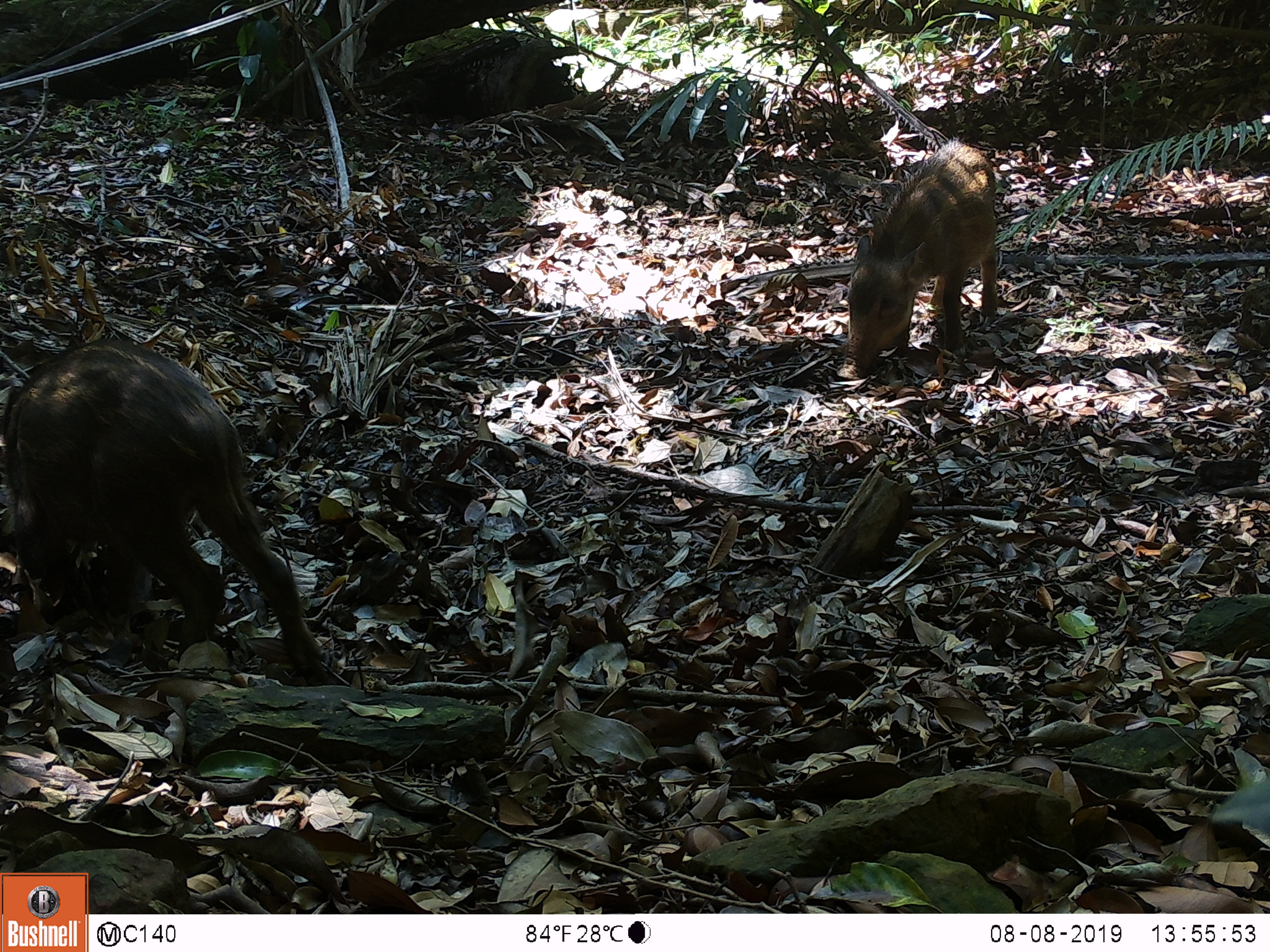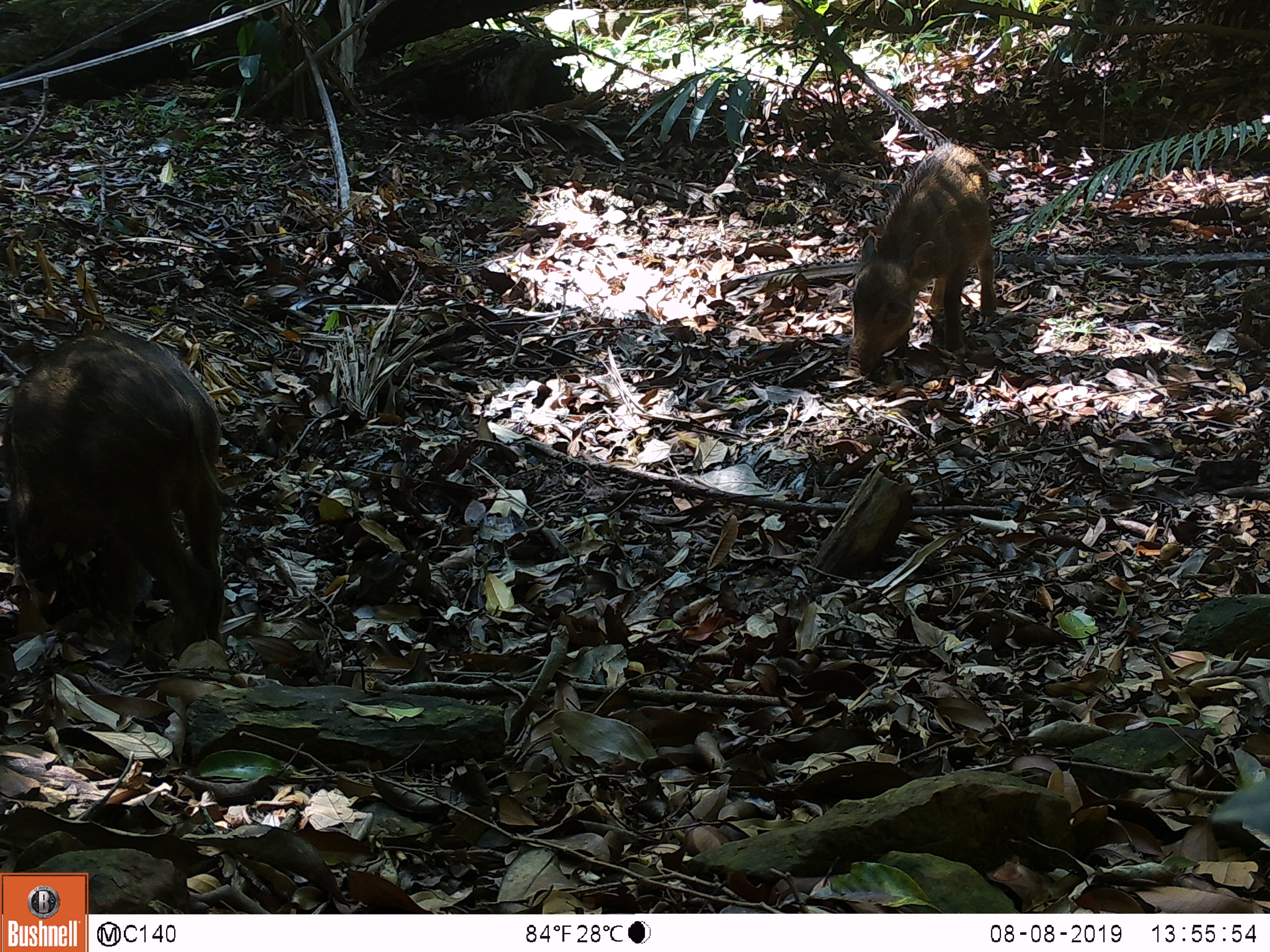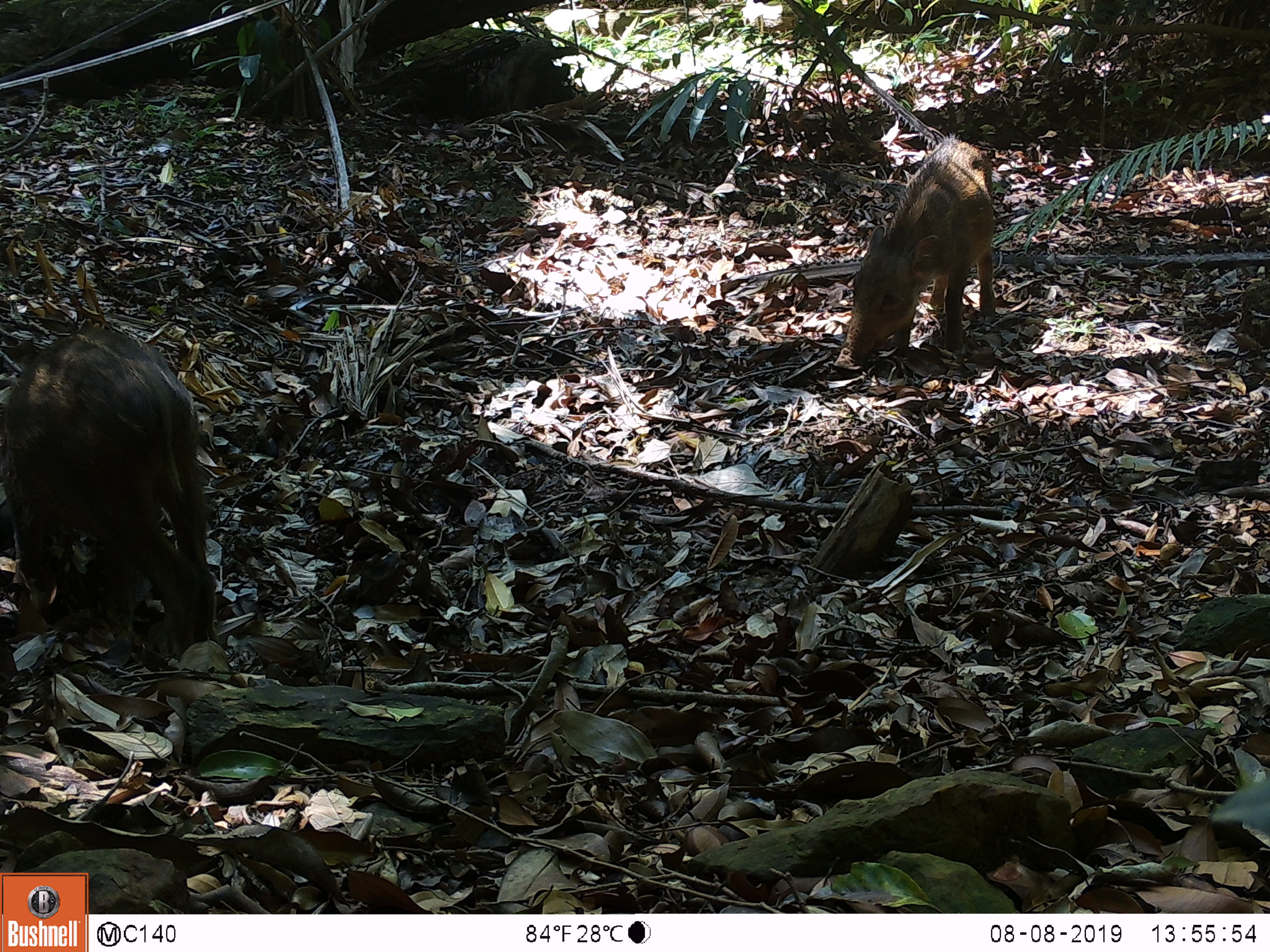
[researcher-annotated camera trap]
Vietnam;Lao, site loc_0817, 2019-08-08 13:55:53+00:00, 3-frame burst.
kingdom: Animalia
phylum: Chordata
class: Mammalia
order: Artiodactyla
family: Suidae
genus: Sus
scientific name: Sus scrofa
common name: eurasian wild pig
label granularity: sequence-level